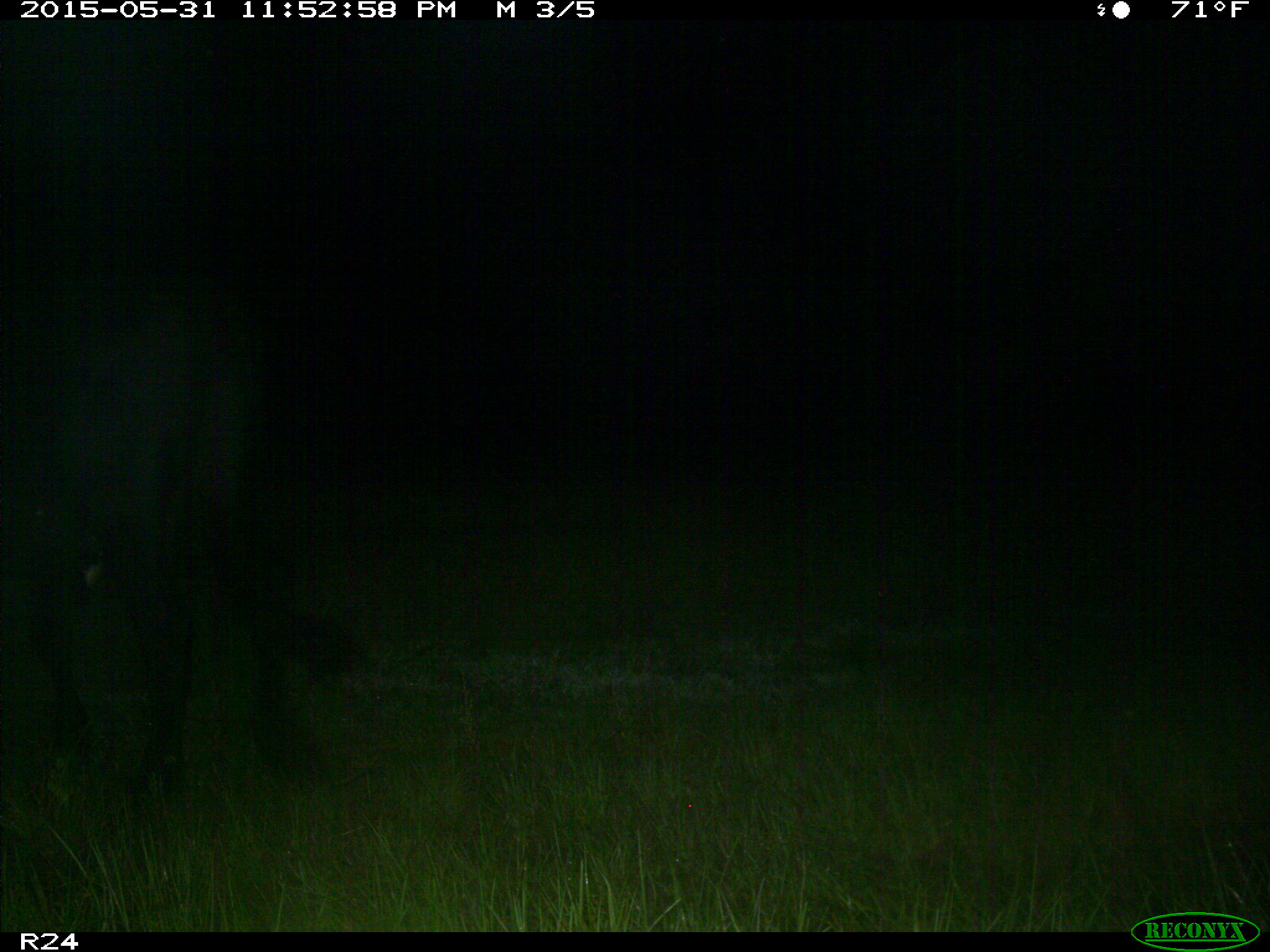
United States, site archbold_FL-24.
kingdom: Animalia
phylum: Chordata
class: Mammalia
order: Artiodactyla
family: Bovidae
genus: Bos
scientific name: Bos taurus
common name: domestic cow